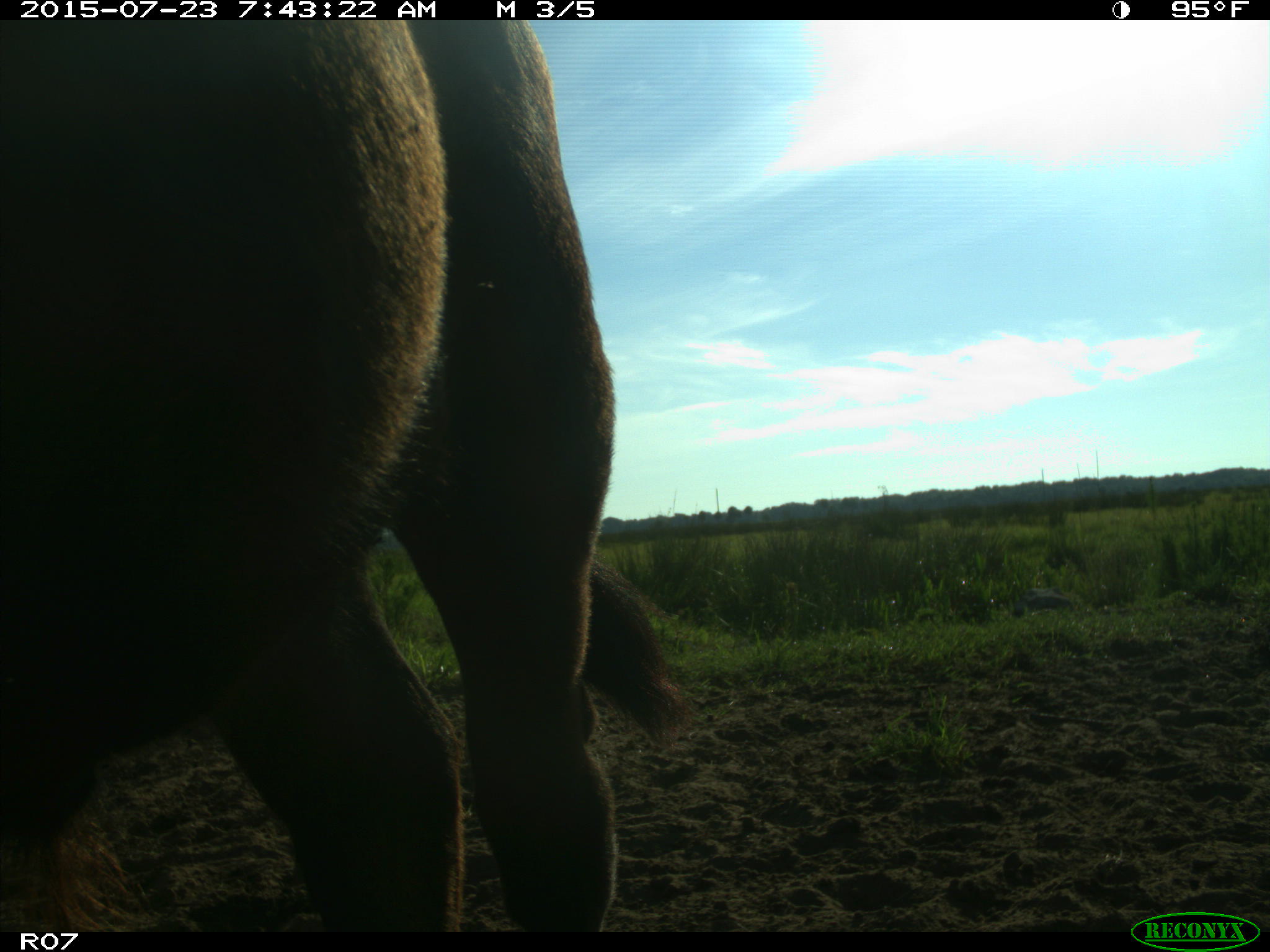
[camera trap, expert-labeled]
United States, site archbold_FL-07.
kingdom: Animalia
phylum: Chordata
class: Mammalia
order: Artiodactyla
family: Bovidae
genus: Bos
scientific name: Bos taurus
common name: domestic cow